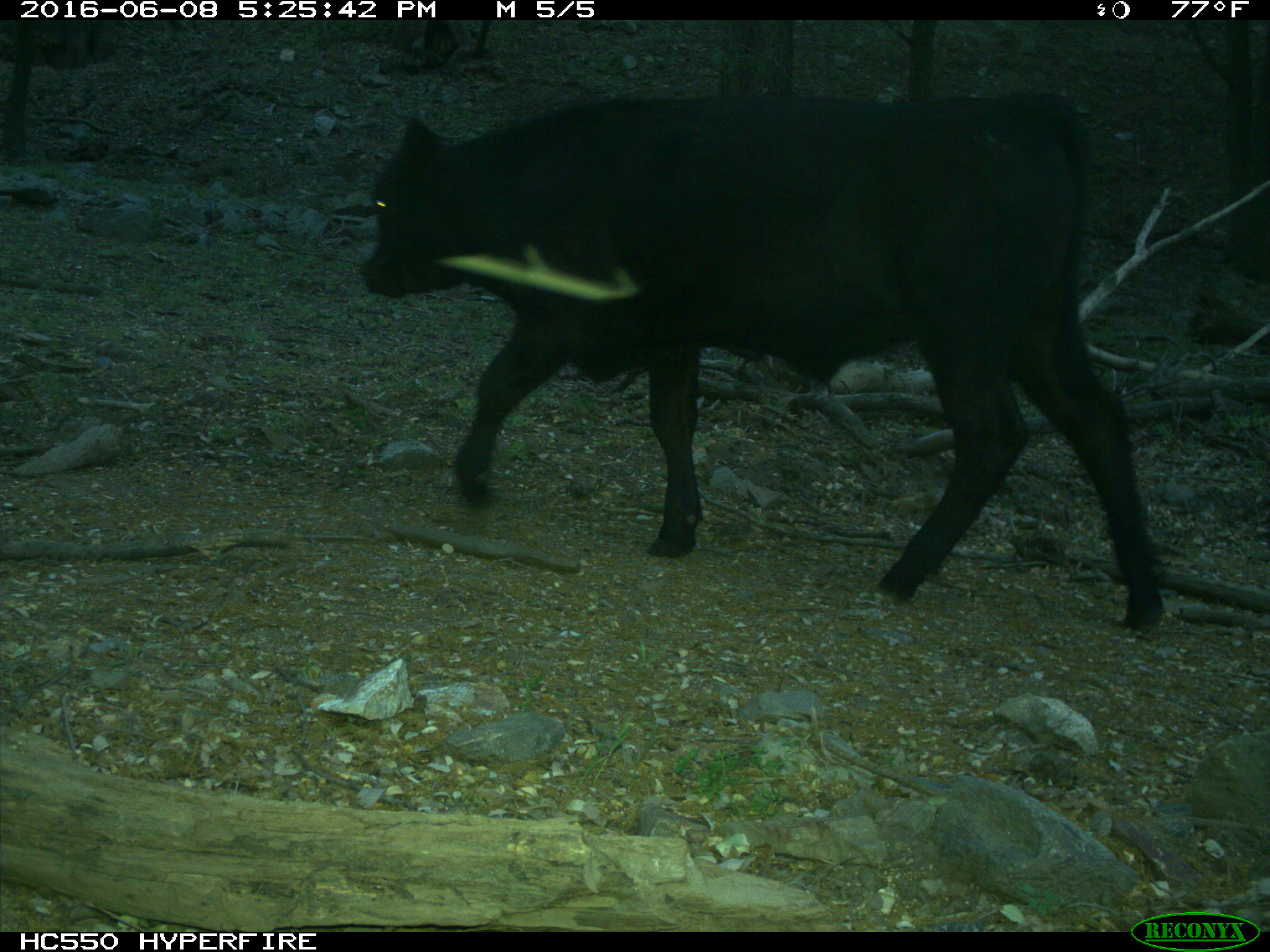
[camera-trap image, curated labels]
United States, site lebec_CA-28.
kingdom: Animalia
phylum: Chordata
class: Mammalia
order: Artiodactyla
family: Bovidae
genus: Bos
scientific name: Bos taurus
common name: domestic cow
Bos taurus (domestic cow).